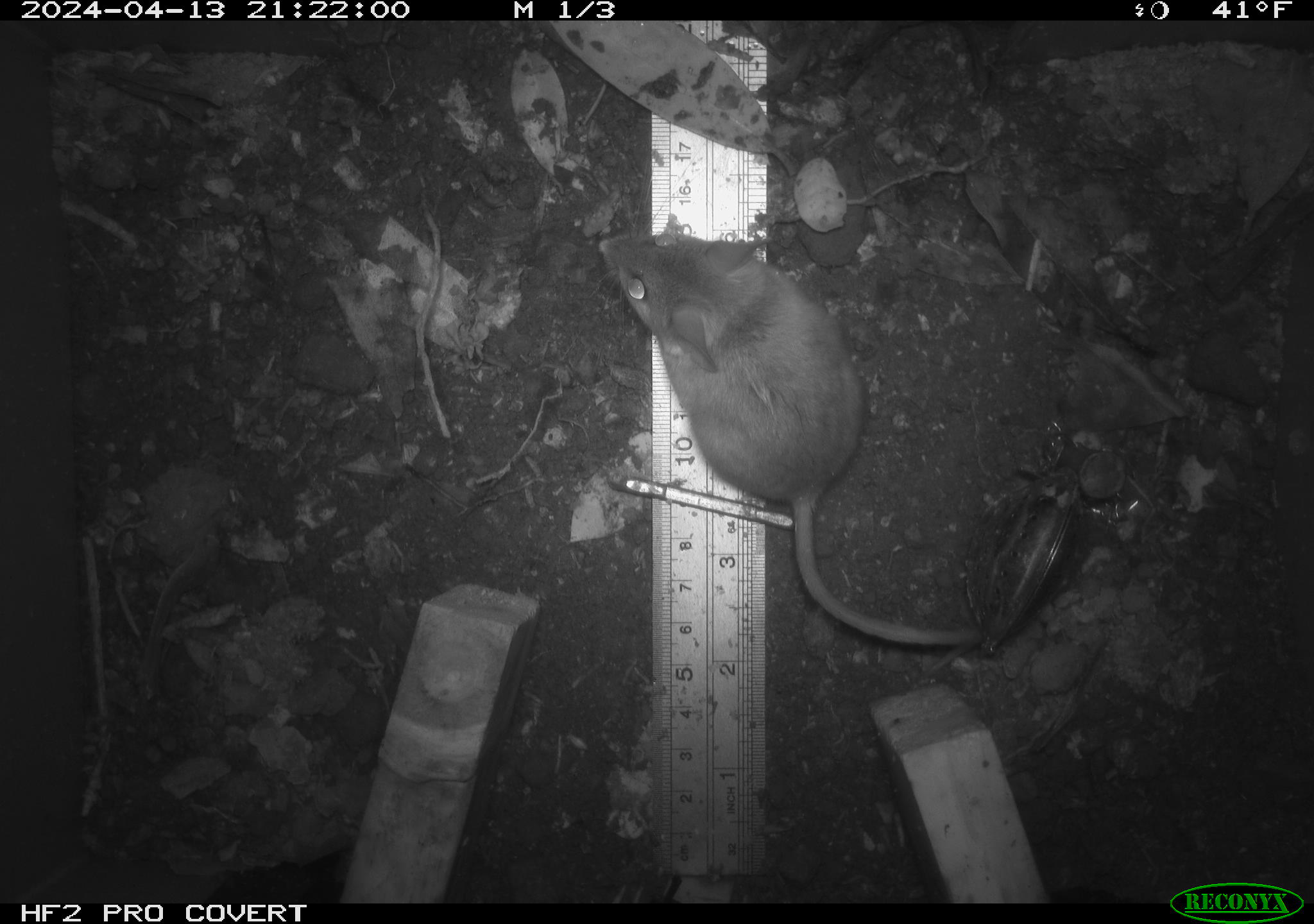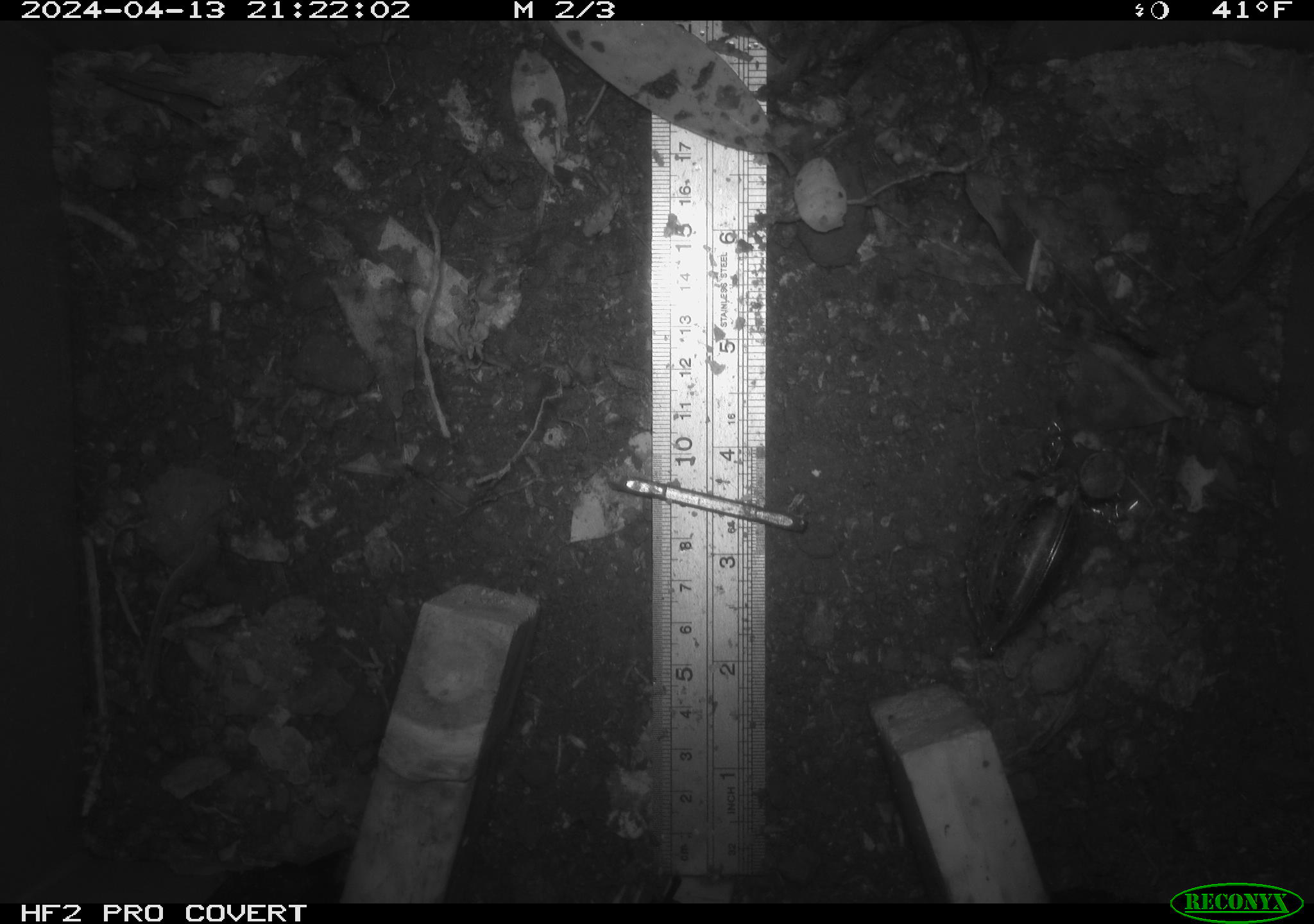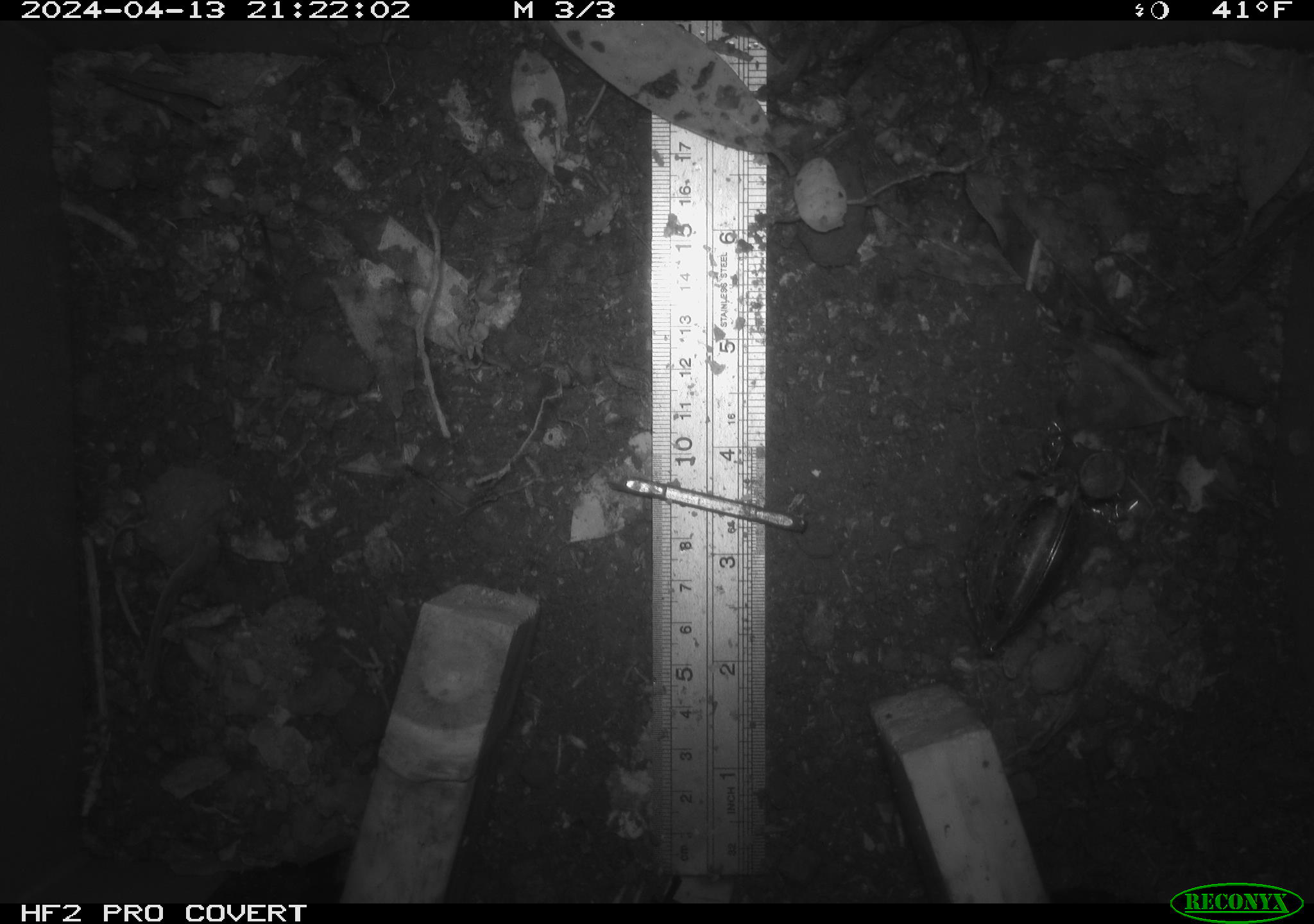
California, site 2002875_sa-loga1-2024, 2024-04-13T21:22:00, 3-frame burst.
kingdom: Animalia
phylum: Chordata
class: Mammalia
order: Rodentia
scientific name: Rodentia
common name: mouse species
Mouse species (Rodentia).